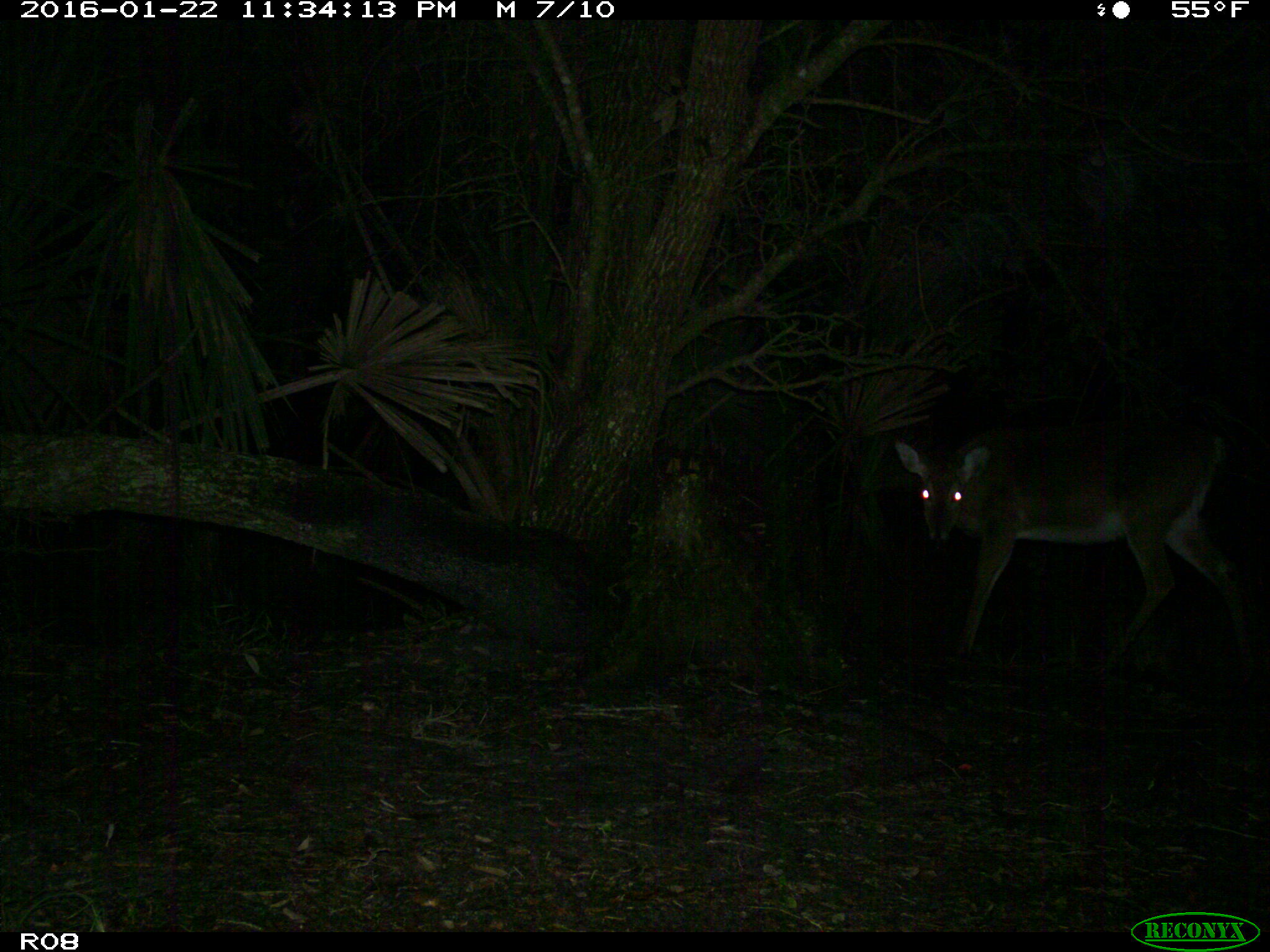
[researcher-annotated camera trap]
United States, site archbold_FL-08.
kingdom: Animalia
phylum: Chordata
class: Mammalia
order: Artiodactyla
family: Cervidae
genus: Odocoileus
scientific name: Odocoileus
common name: deer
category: unidentified deer